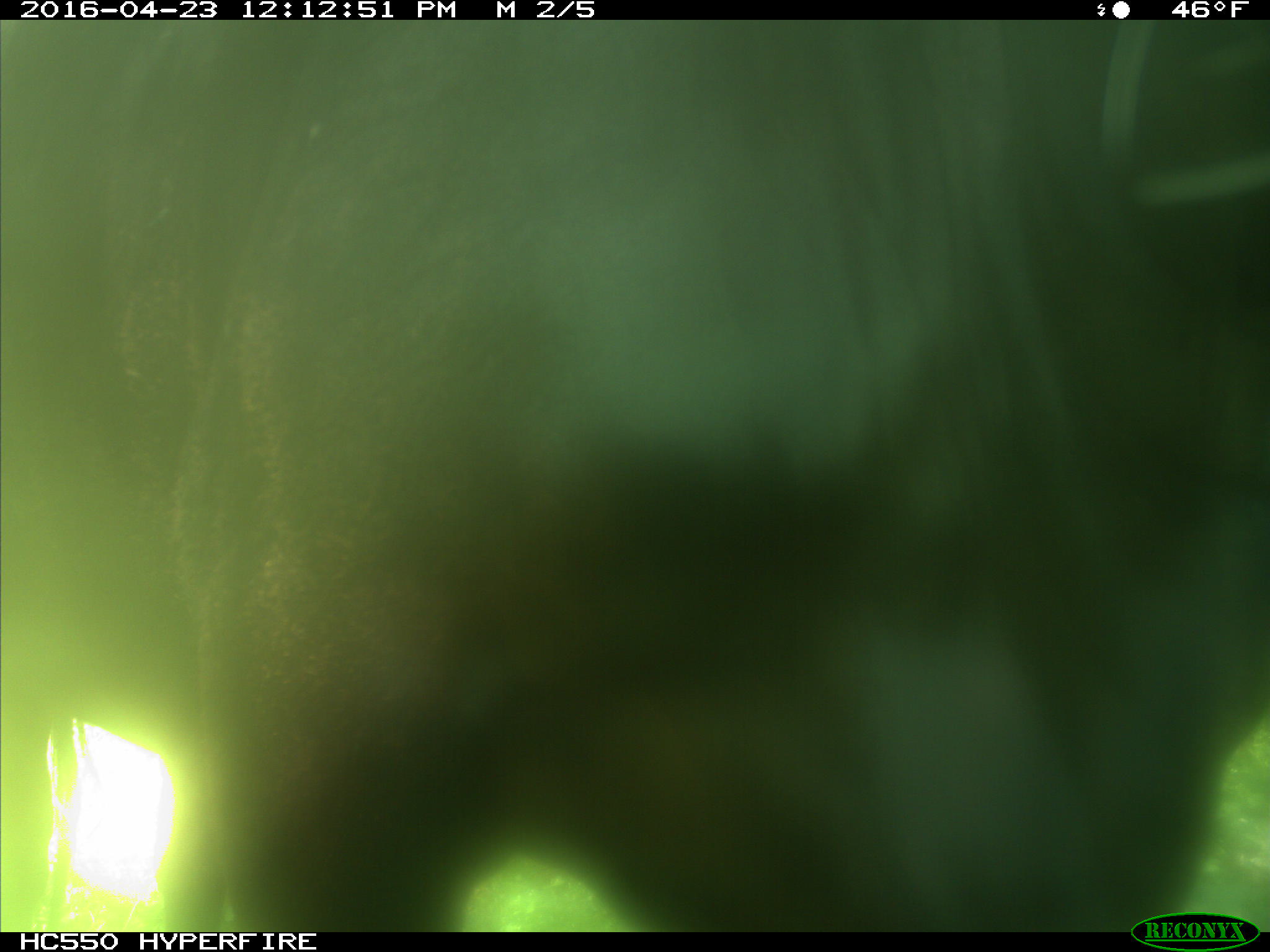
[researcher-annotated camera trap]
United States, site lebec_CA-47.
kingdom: Animalia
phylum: Chordata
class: Mammalia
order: Artiodactyla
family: Bovidae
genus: Bos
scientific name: Bos taurus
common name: domestic cow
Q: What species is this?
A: Bos taurus (domestic cow).